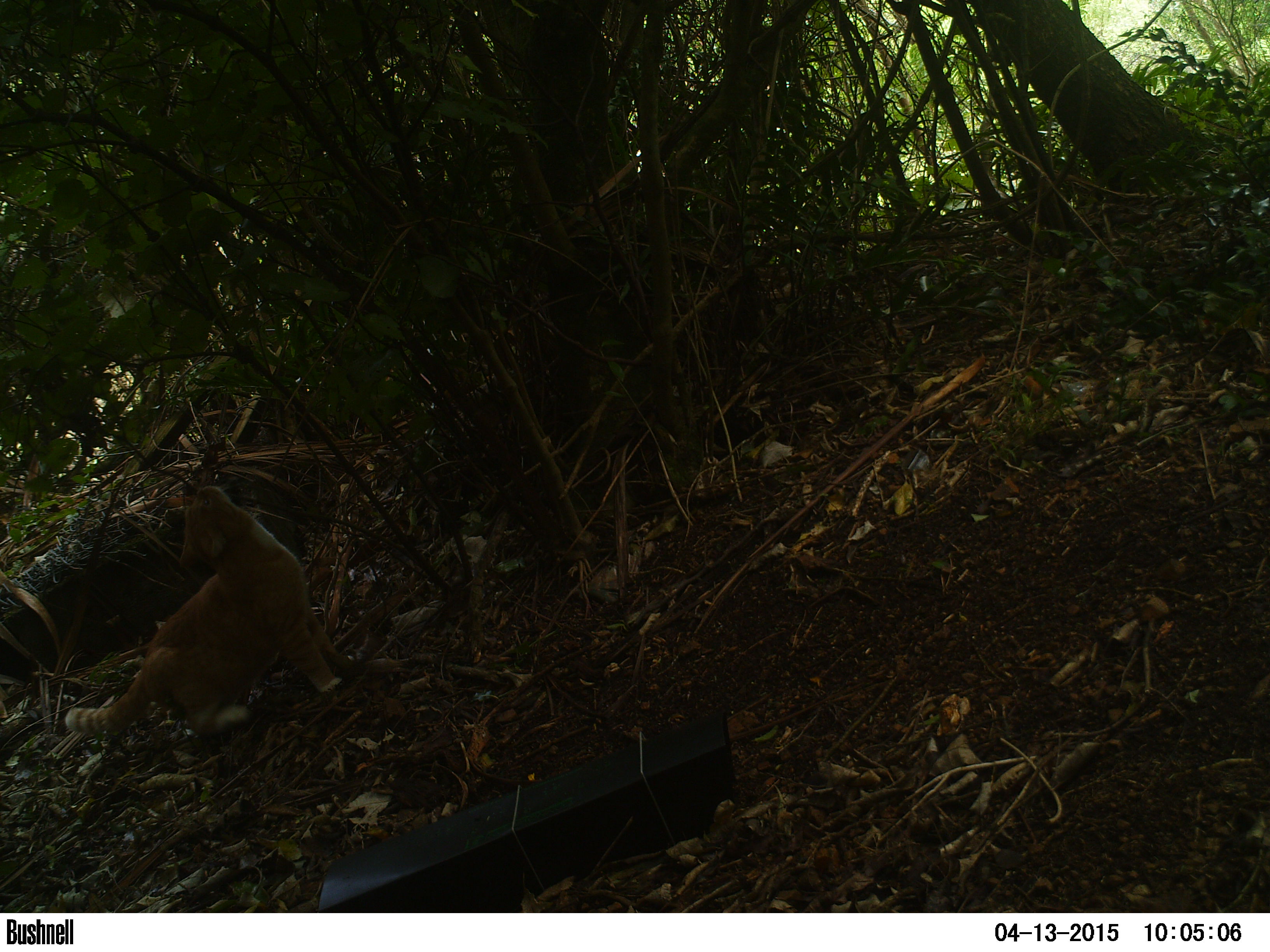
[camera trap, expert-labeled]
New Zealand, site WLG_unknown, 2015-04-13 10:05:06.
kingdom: Animalia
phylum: Chordata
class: Mammalia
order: Carnivora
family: Felidae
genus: Felis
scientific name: Felis catus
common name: domestic cat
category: cat